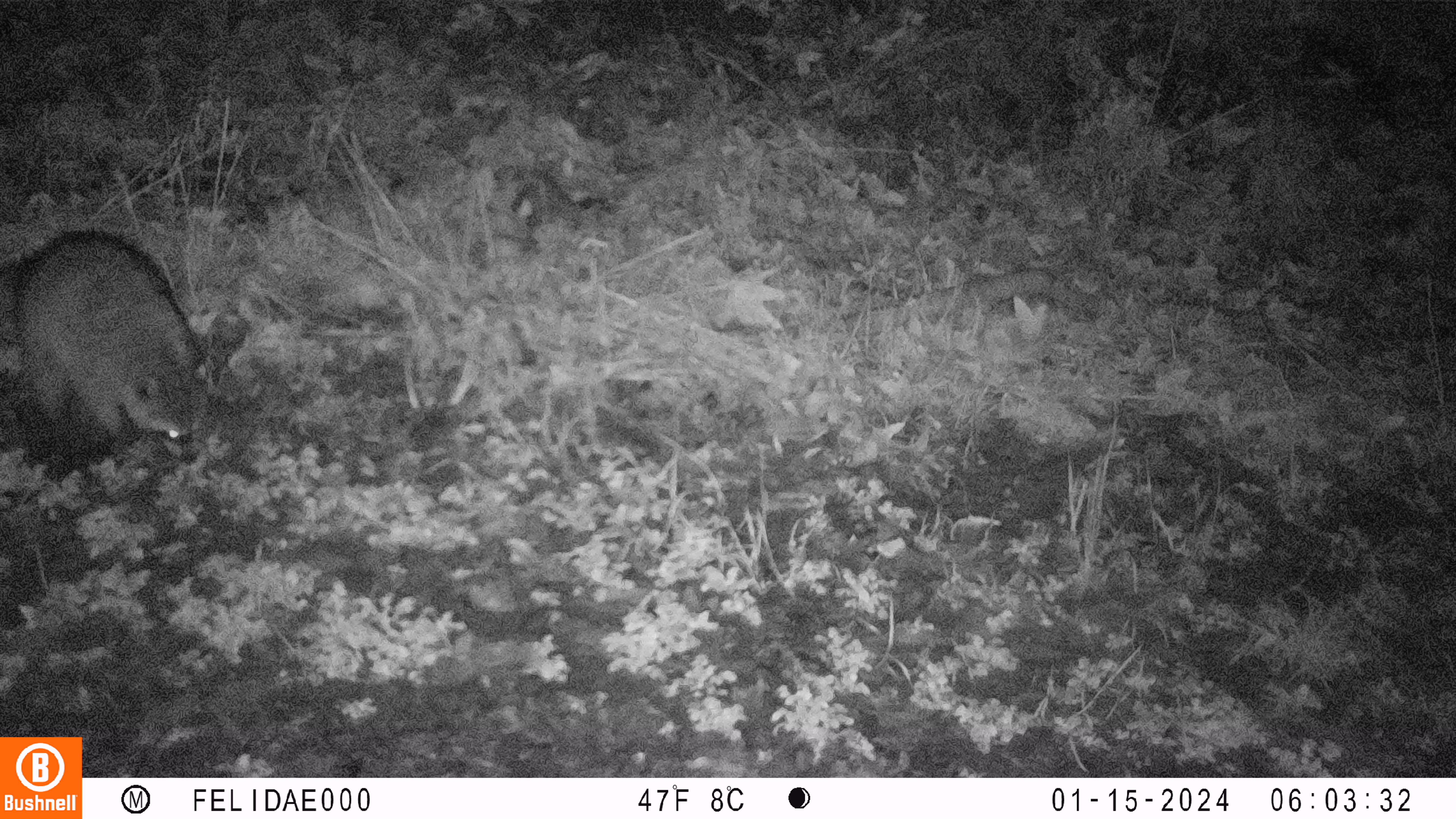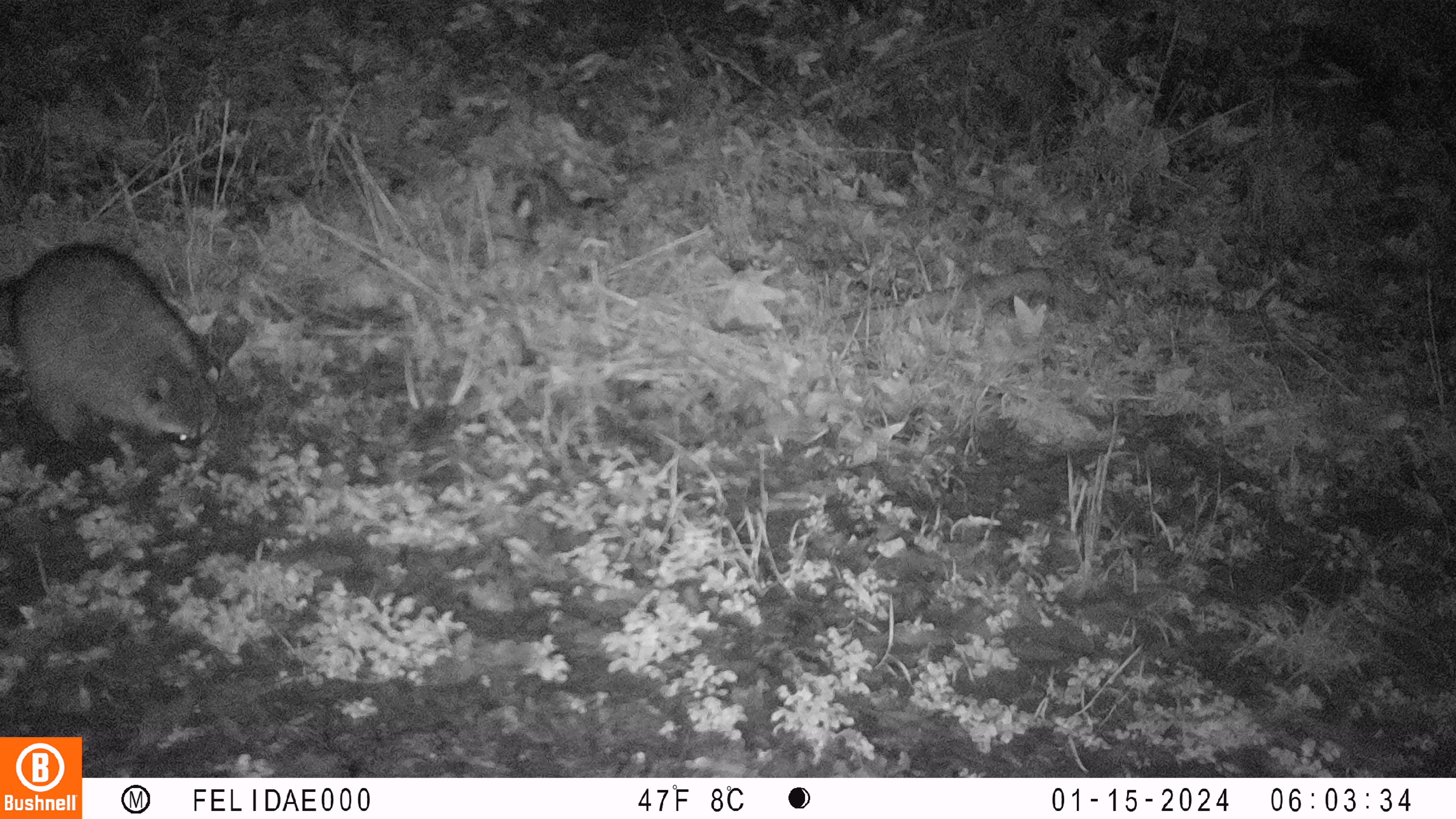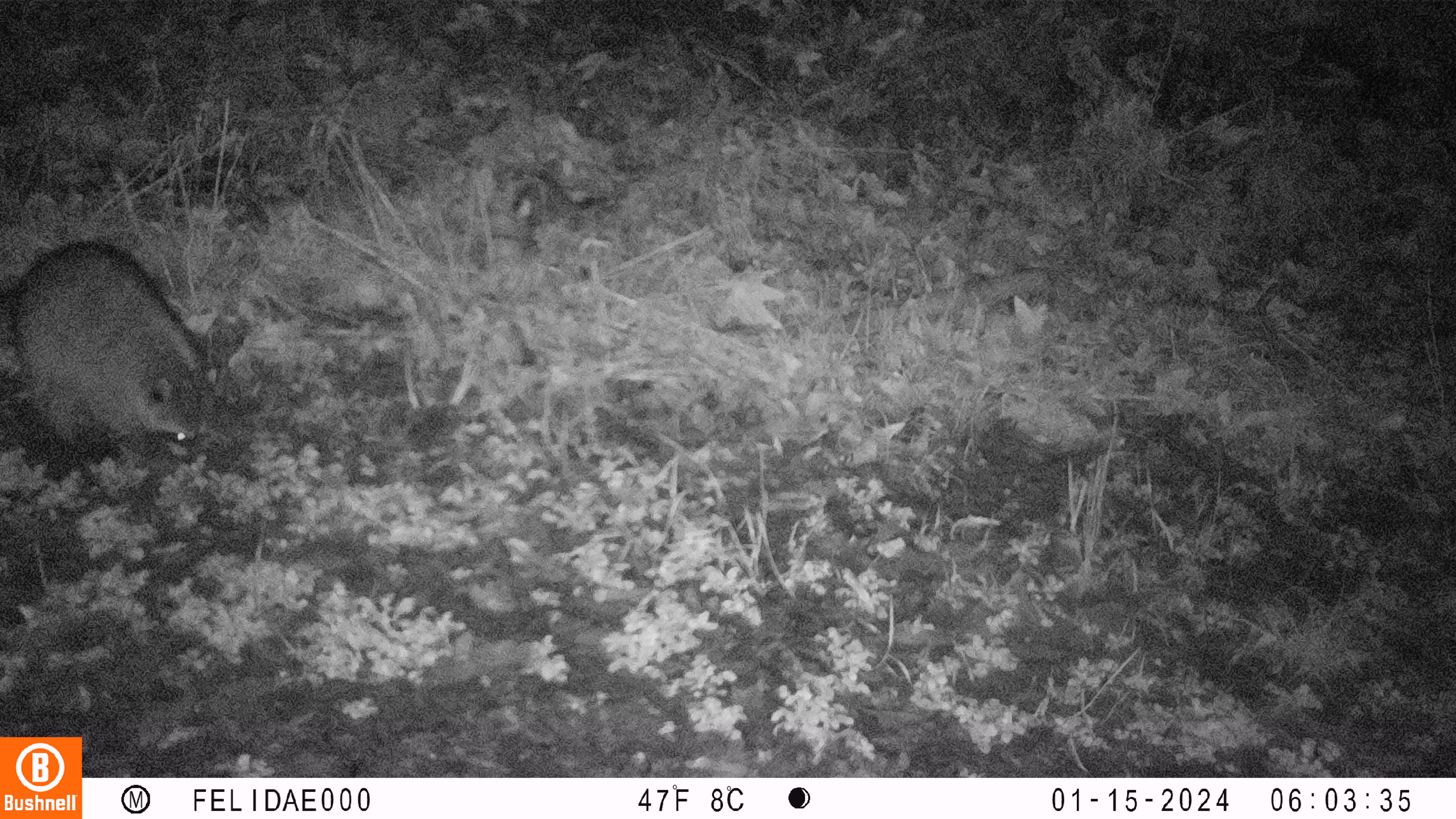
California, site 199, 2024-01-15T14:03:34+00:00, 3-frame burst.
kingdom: Animalia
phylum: Chordata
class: Mammalia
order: Carnivora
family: Procyonidae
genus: Procyon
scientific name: Procyon lotor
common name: raccoon